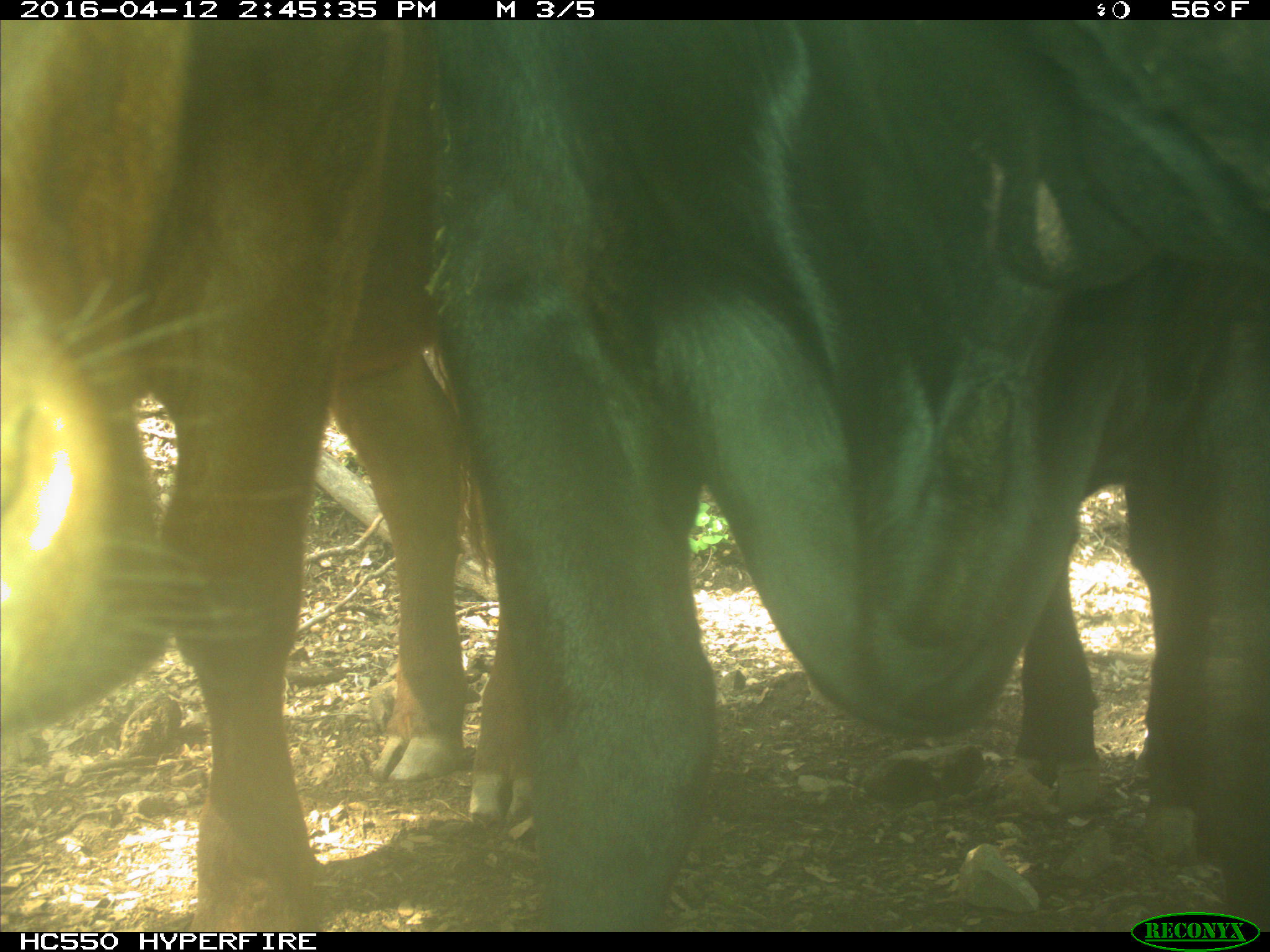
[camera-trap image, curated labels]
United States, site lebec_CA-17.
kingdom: Animalia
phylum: Chordata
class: Mammalia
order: Artiodactyla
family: Bovidae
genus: Bos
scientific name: Bos taurus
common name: domestic cow